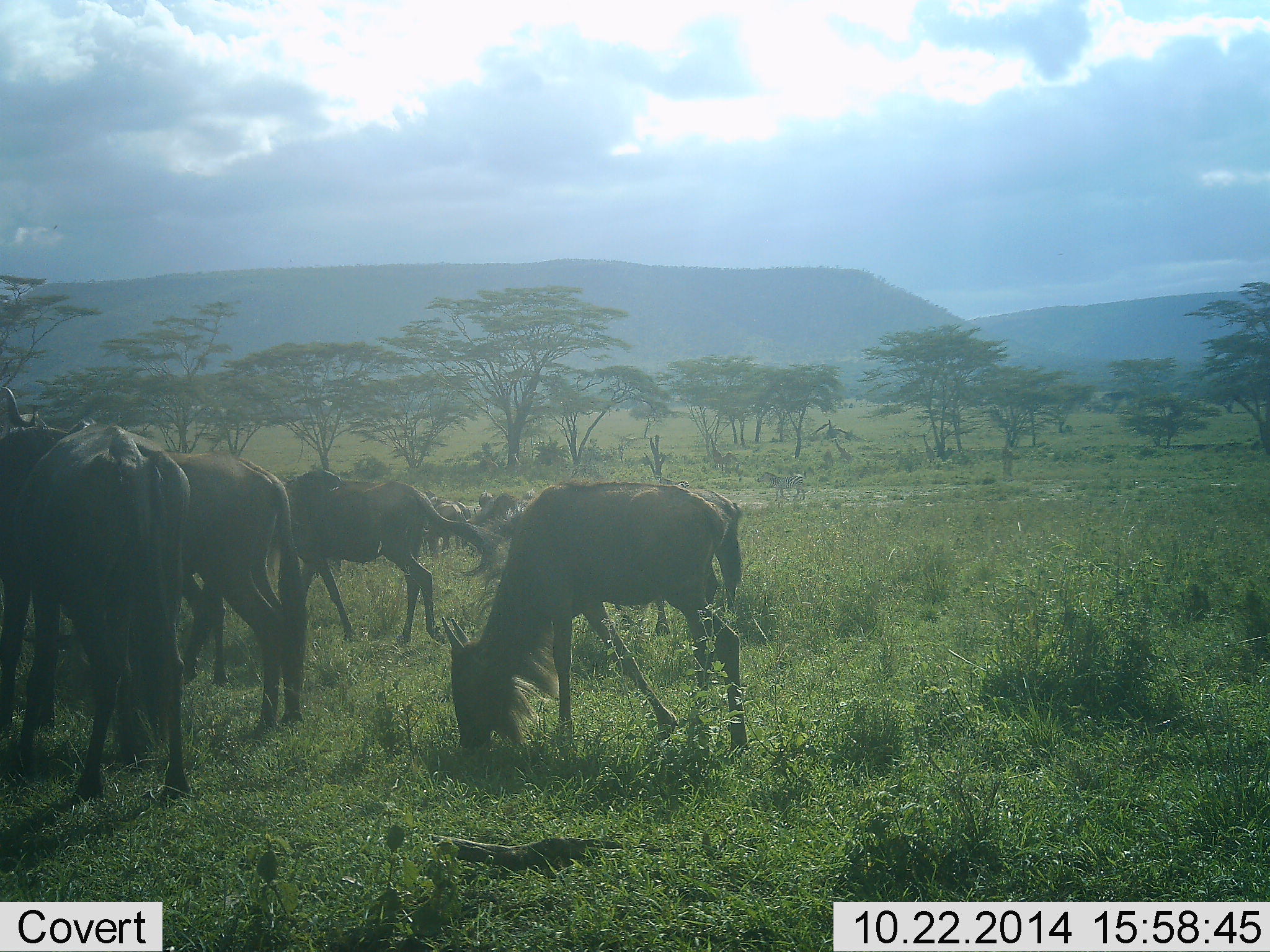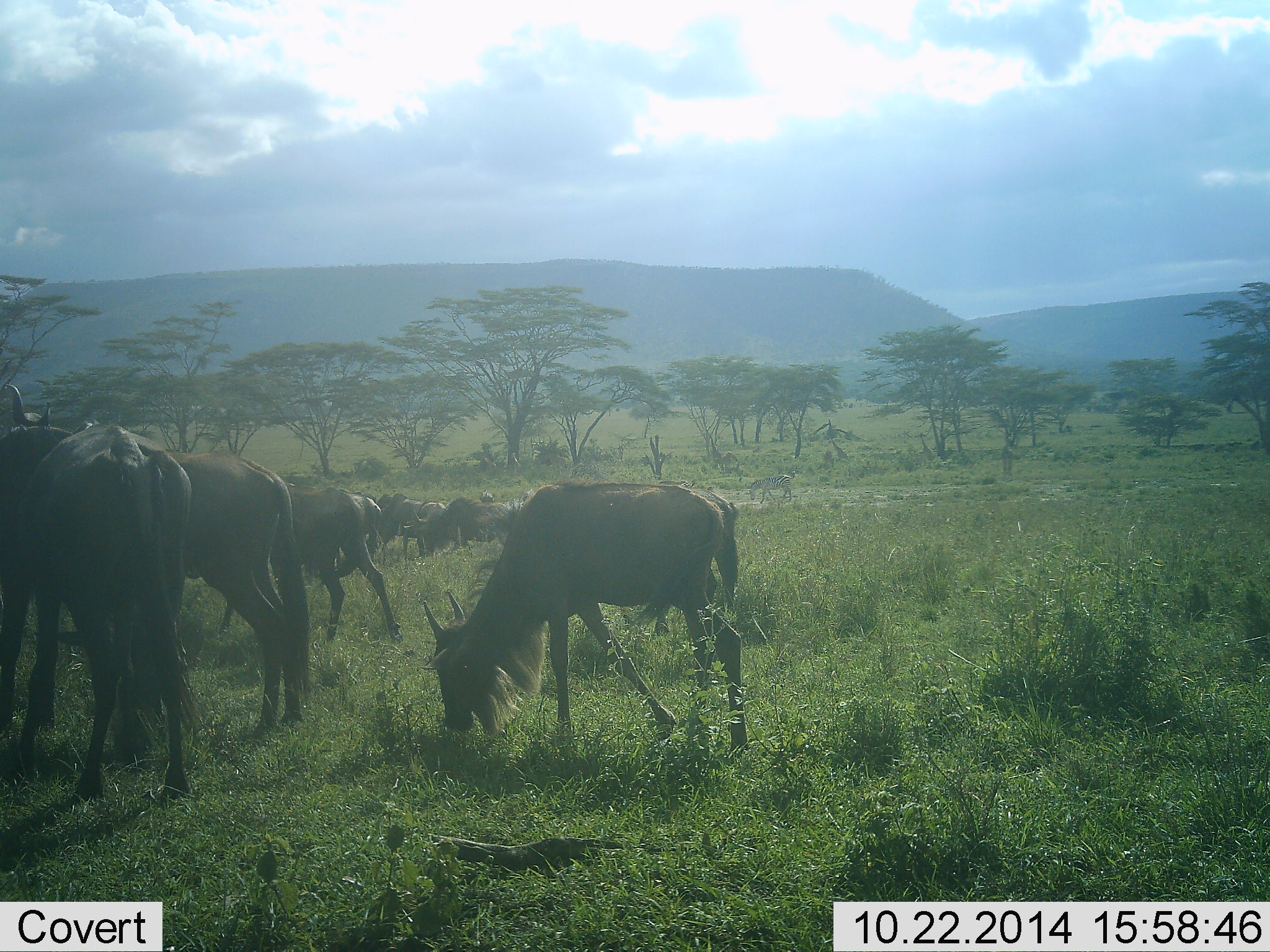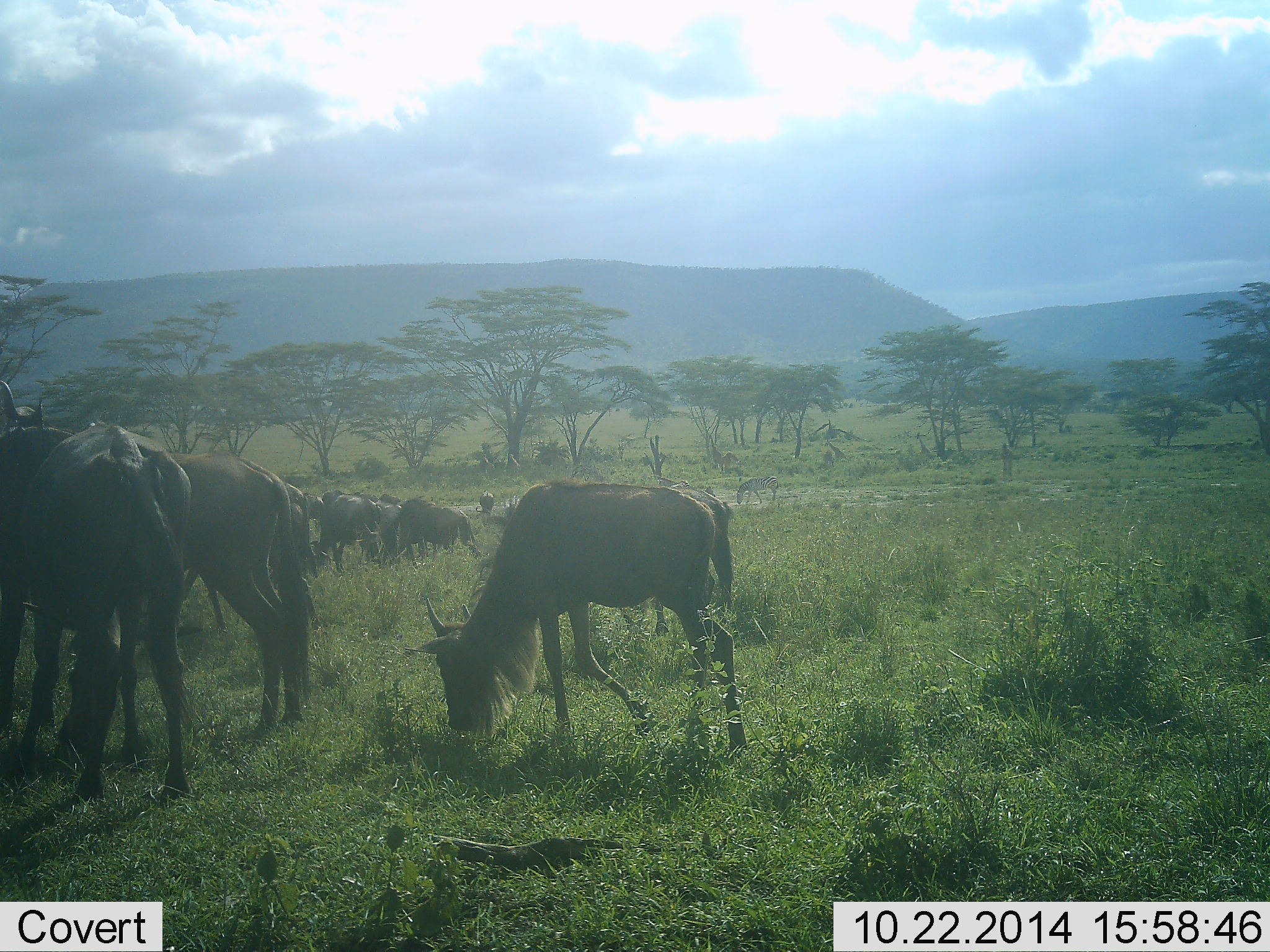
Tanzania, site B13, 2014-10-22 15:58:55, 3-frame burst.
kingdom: Animalia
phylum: Chordata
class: Mammalia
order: Artiodactyla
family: Bovidae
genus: Connochaetes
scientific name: Connochaetes taurinus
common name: blue wildebeest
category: wildebeest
Wildebeest (blue wildebeest) (Connochaetes taurinus), count 11-50. Behavior (volunteer vote fractions): standing 13%, resting 0%, moving 53%, interacting 0%. Young present (vote fraction): 7%. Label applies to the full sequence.